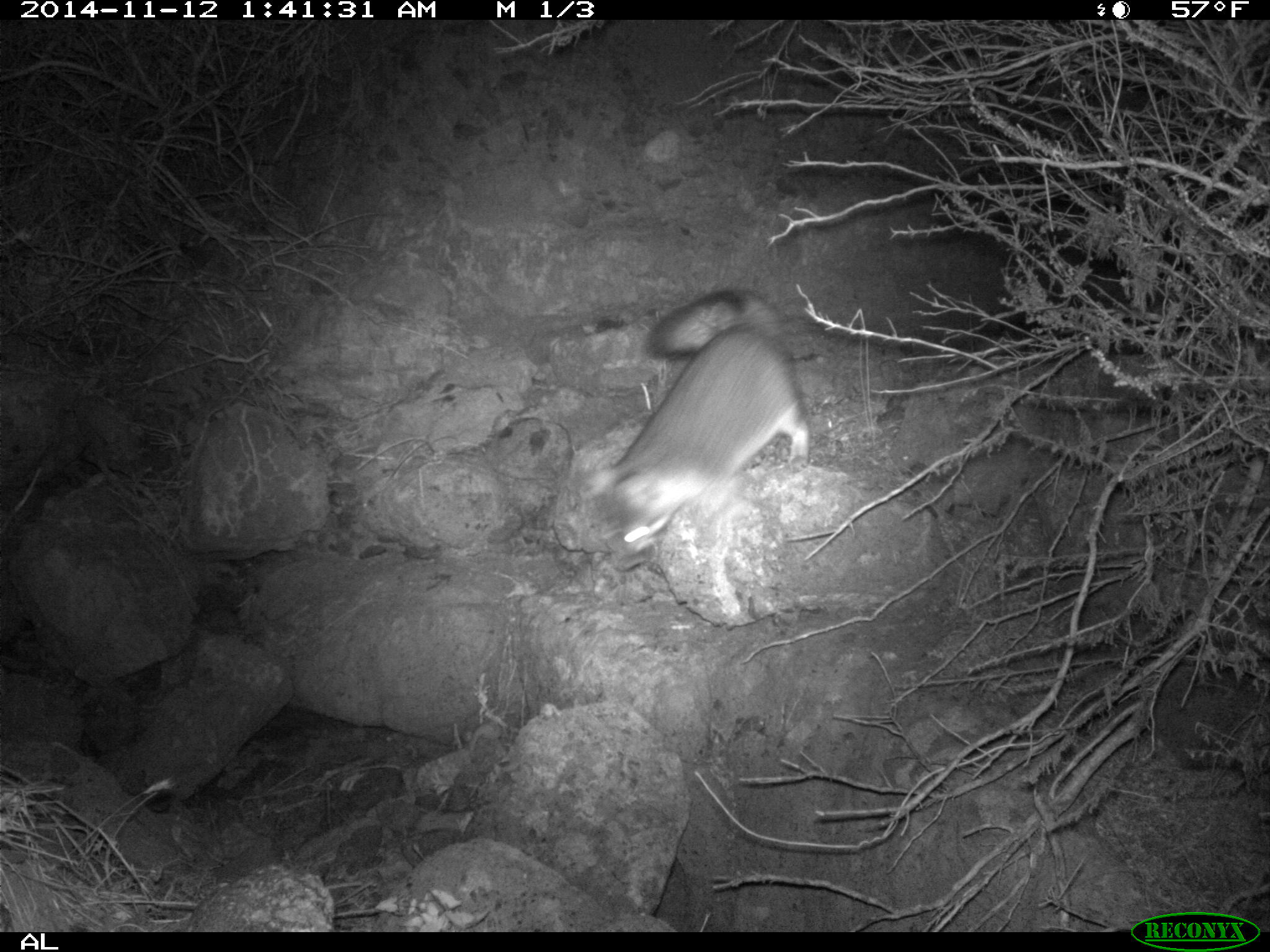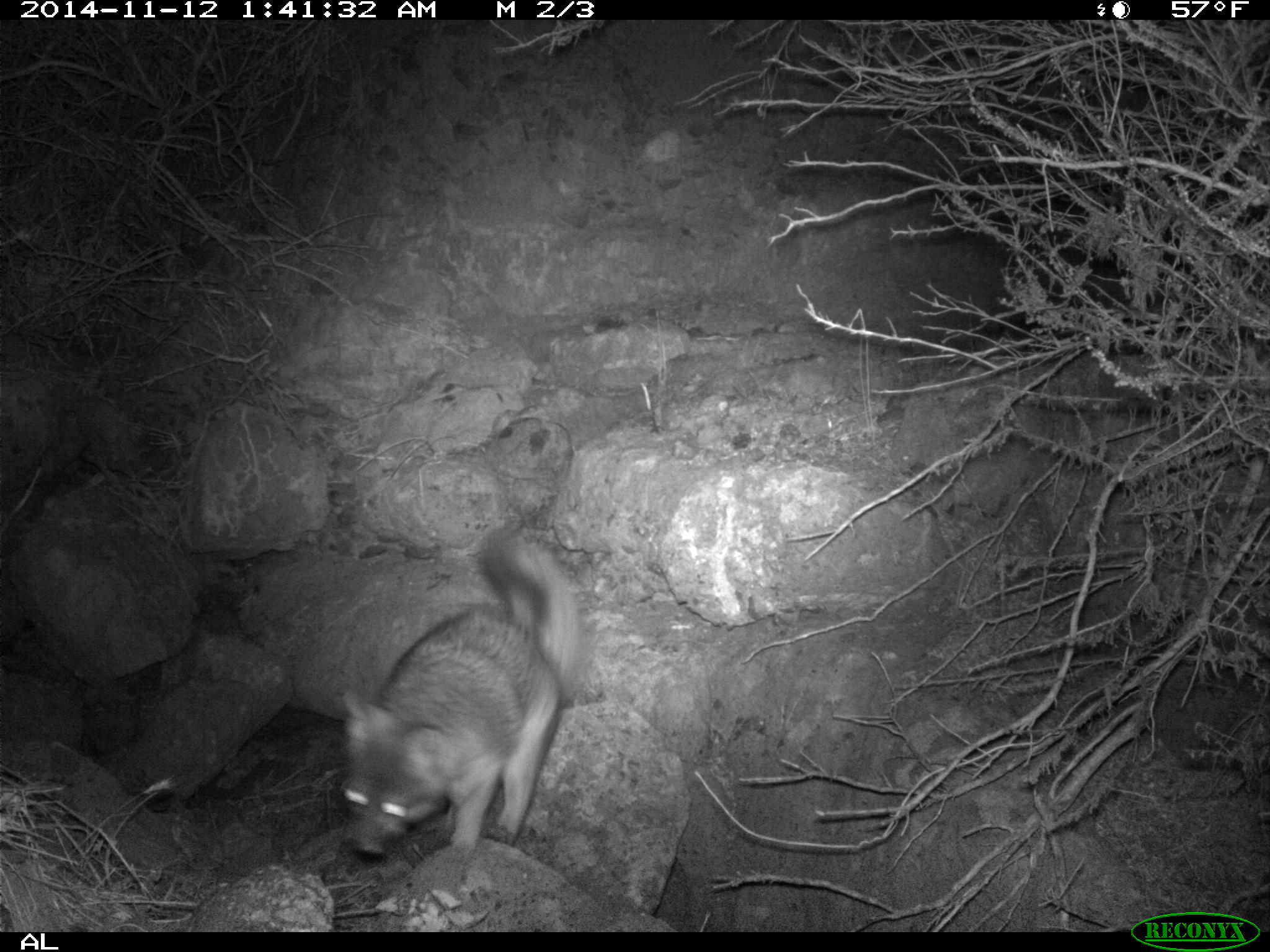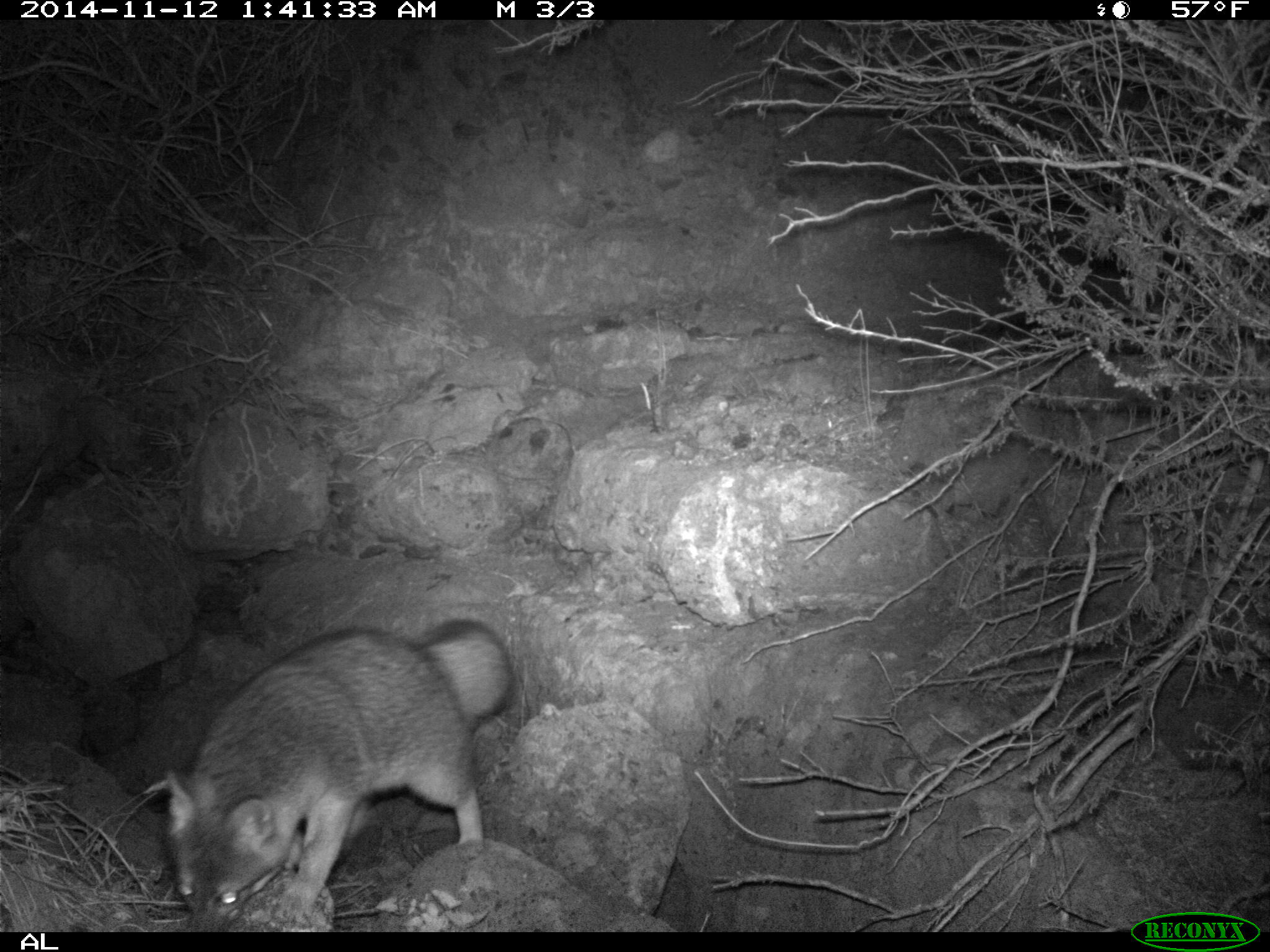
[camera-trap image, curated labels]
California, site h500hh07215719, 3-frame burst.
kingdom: Animalia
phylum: Chordata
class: Mammalia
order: Carnivora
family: Canidae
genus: Urocyon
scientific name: Urocyon littoralis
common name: island fox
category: fox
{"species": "fox (island fox) (Urocyon littoralis)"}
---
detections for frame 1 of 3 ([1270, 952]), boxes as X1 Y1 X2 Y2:
fox: 573 289 808 569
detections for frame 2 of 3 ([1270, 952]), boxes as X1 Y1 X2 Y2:
fox: 340 527 578 854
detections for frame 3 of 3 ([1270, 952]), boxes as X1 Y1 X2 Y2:
fox: 164 621 512 930